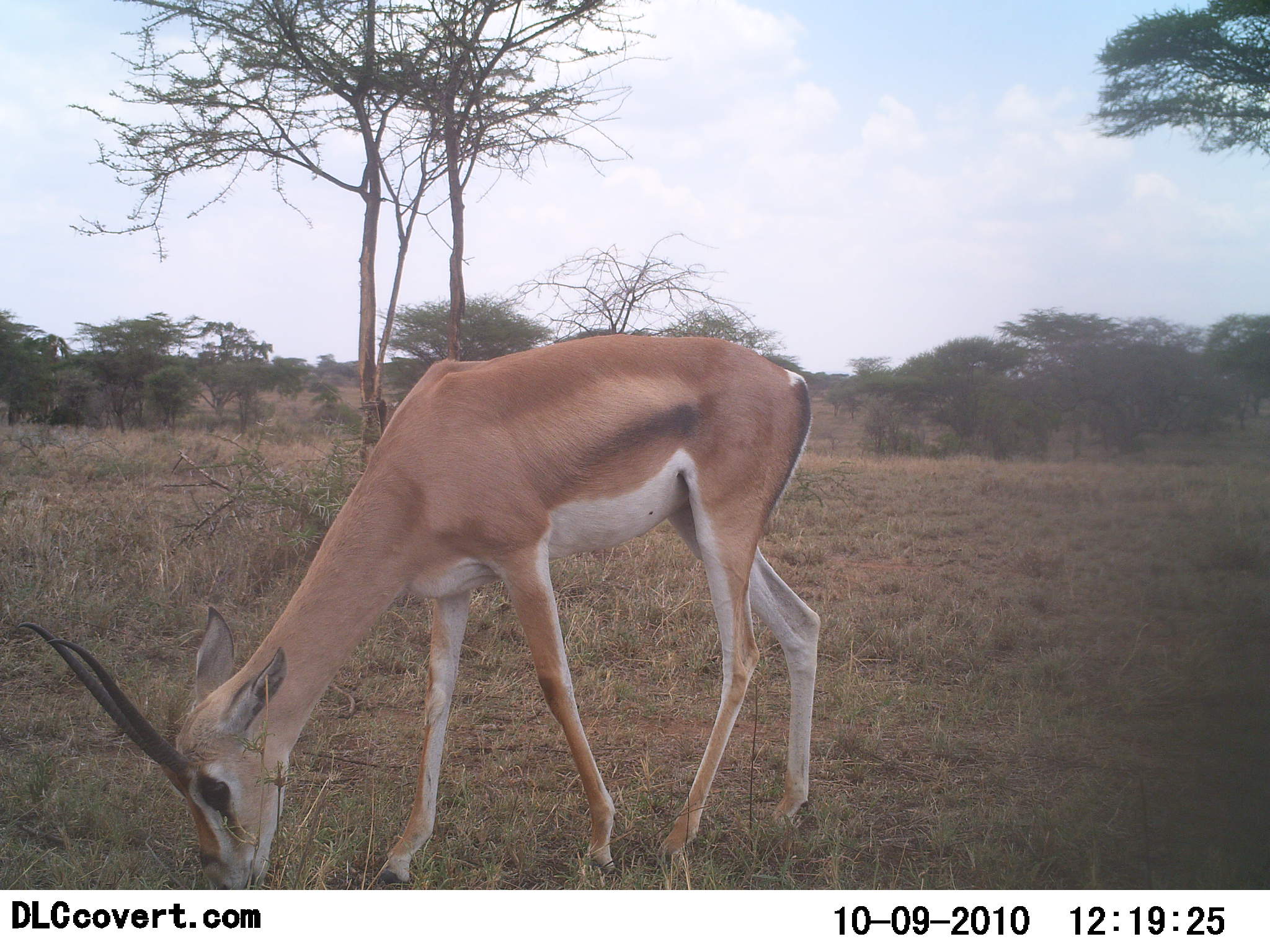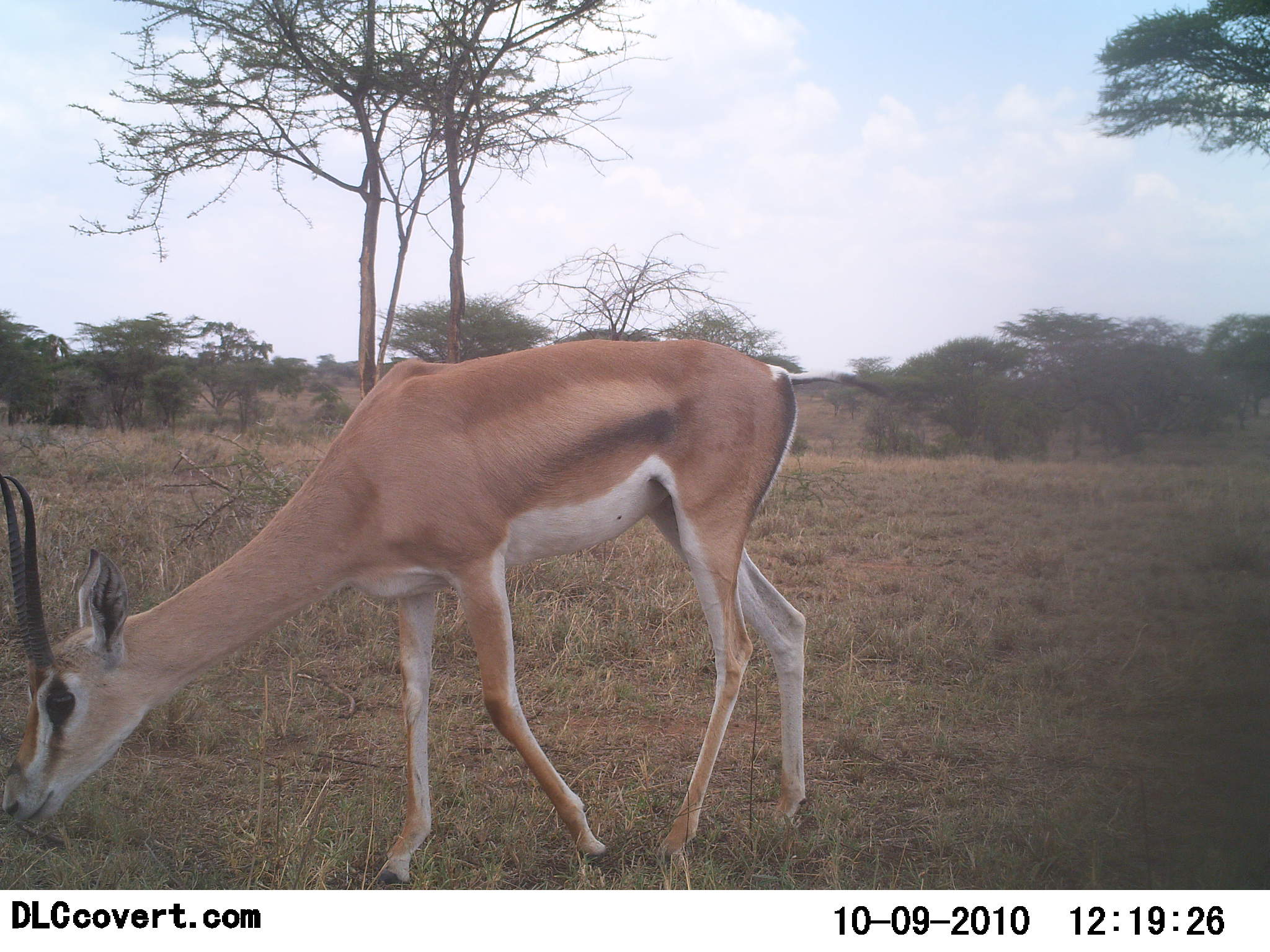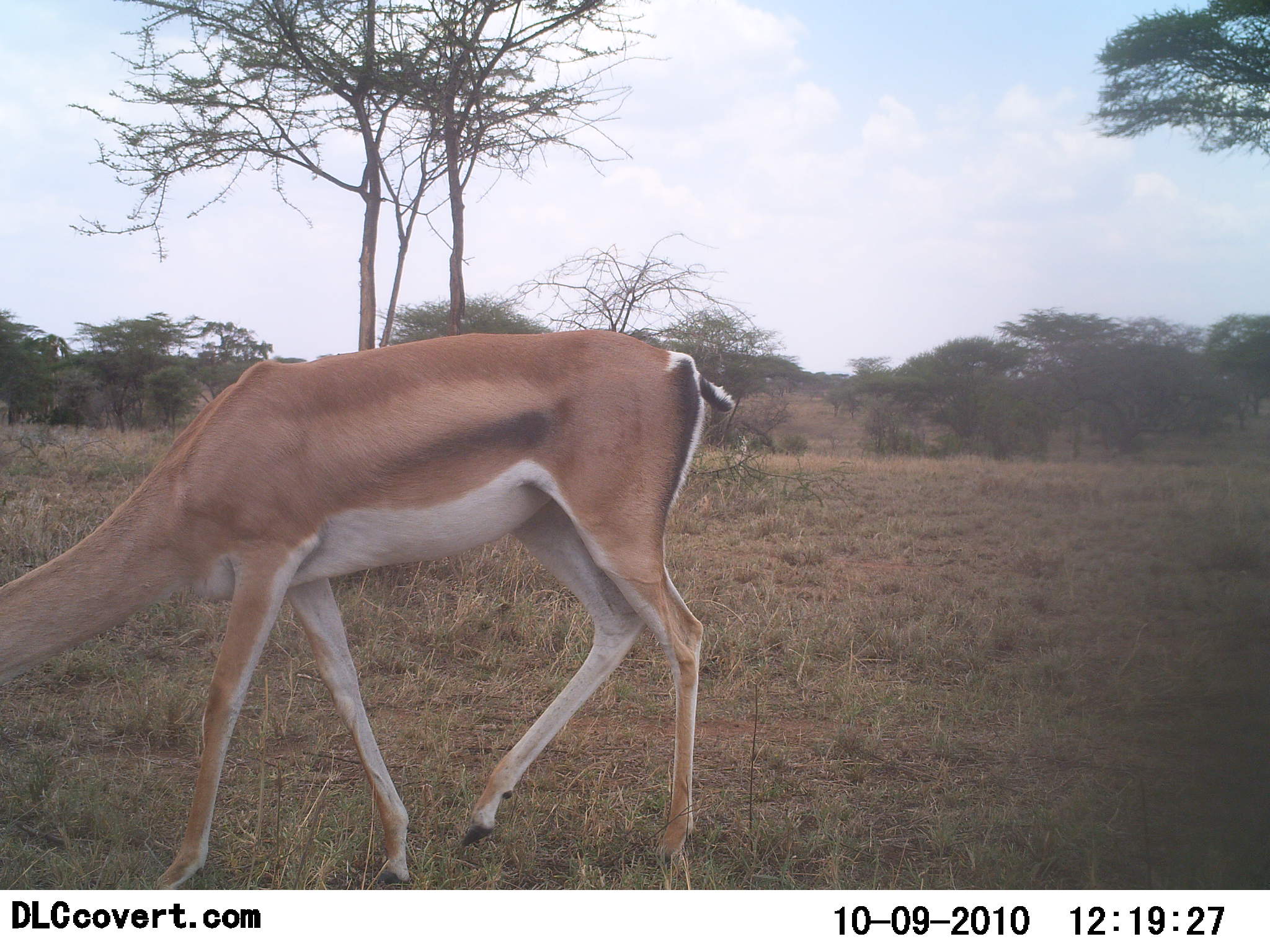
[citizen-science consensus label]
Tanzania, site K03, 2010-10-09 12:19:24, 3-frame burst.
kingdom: Animalia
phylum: Chordata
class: Mammalia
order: Artiodactyla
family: Bovidae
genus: Nanger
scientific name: Nanger granti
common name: grant's gazelle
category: gazellegrants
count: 1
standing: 19%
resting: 0%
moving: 23%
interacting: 0%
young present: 0%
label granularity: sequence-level